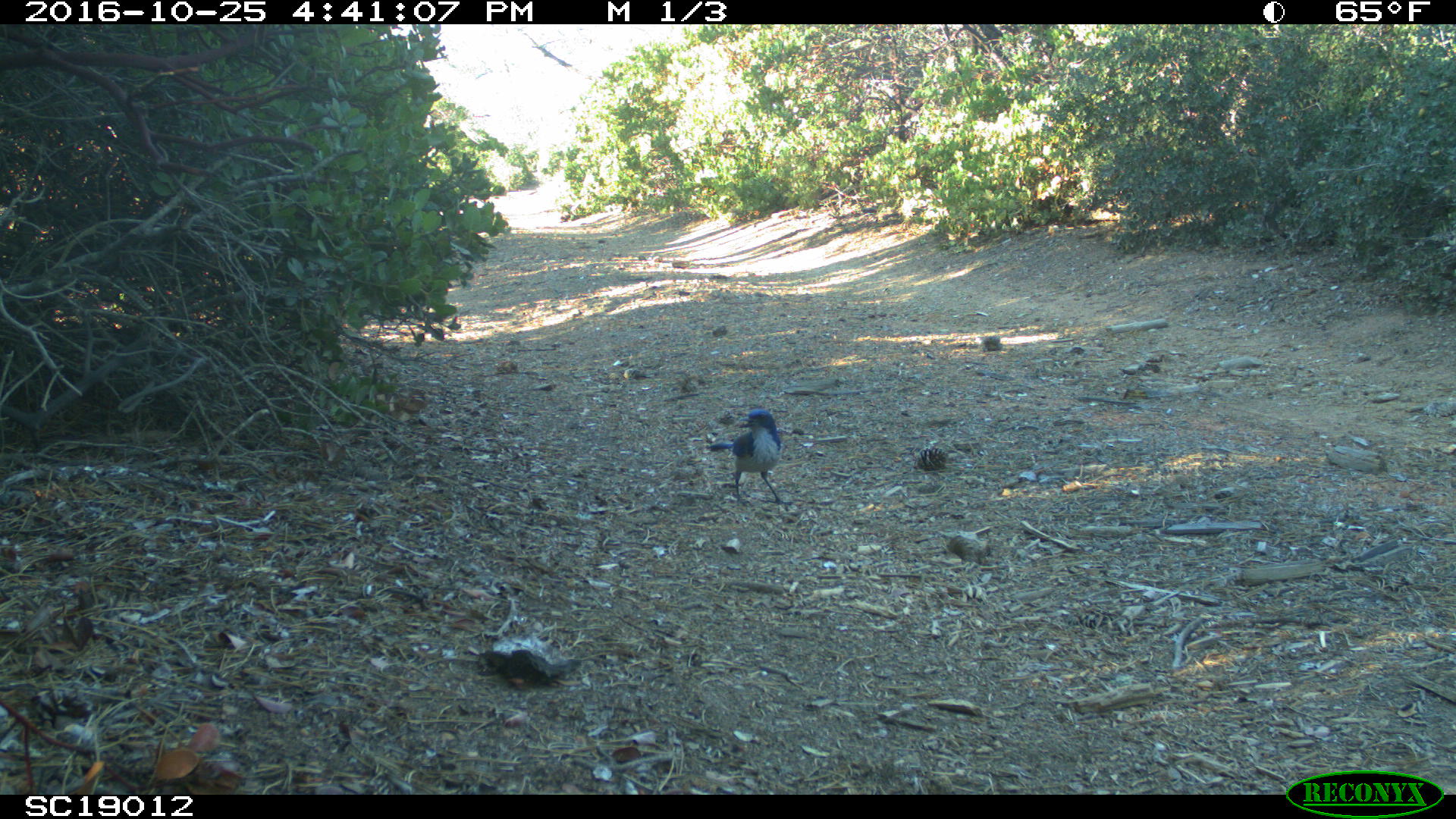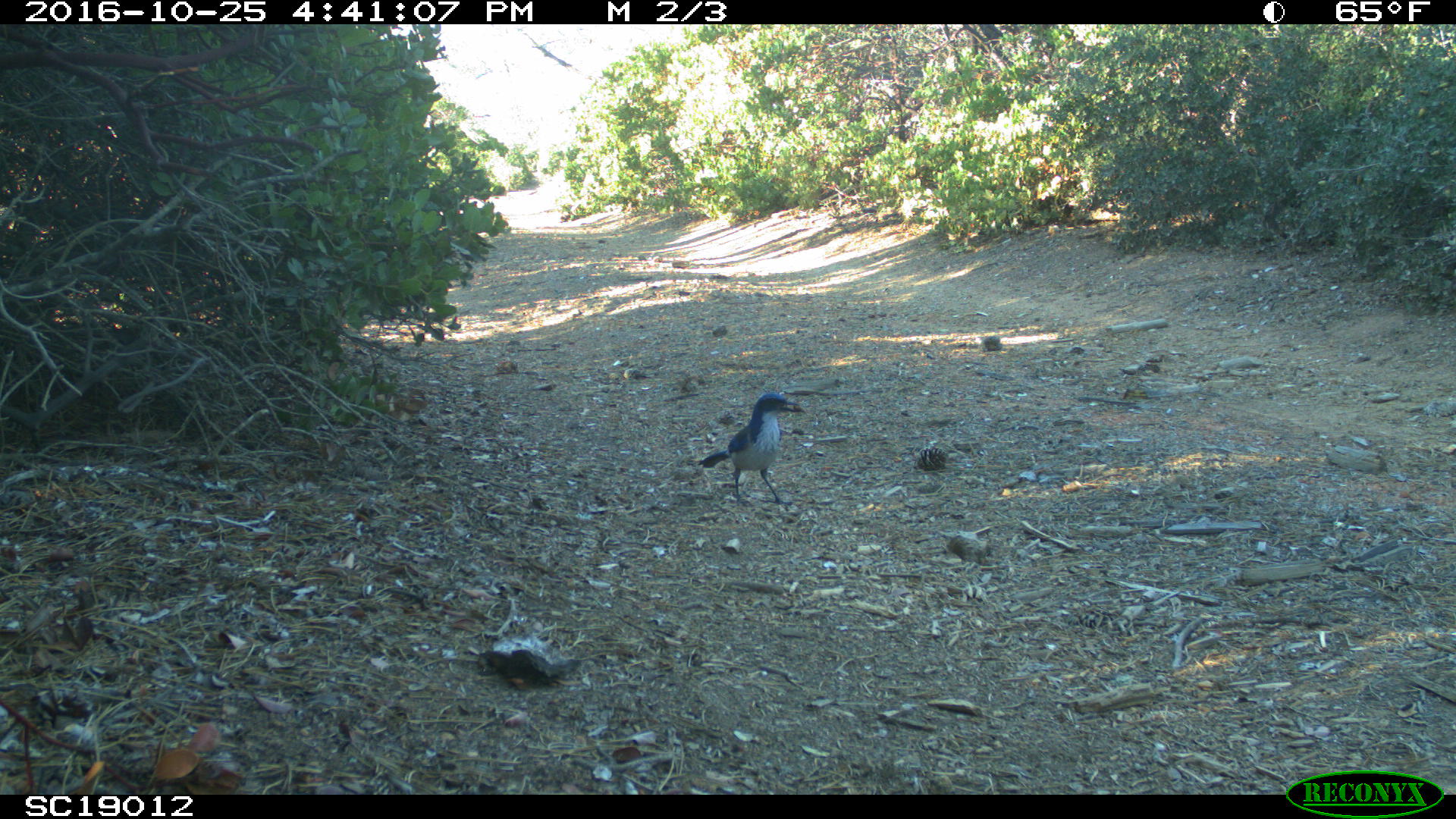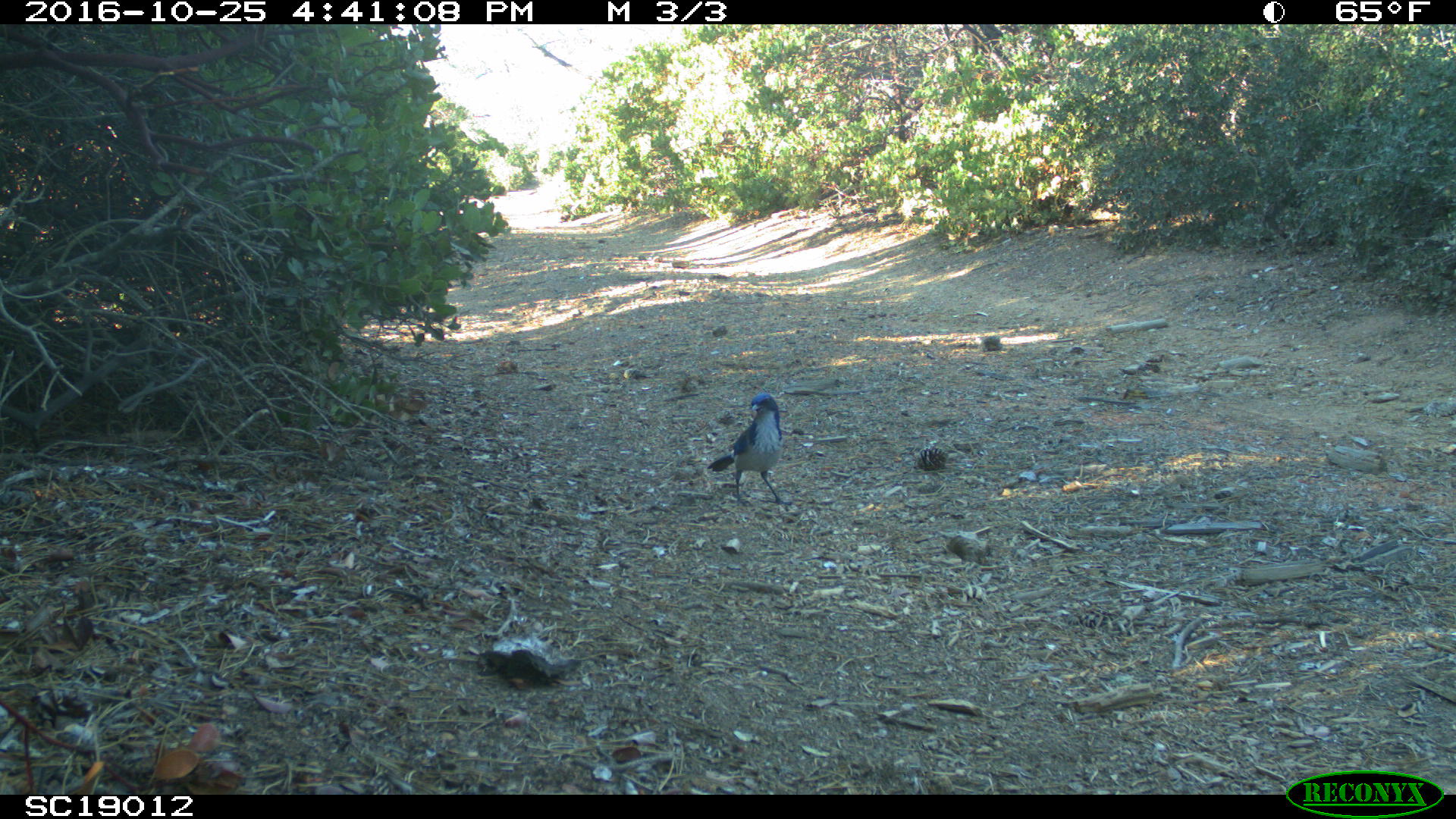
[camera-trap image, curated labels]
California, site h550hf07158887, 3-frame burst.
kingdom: Animalia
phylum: Chordata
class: Aves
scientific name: Aves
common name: bird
Bird (Aves).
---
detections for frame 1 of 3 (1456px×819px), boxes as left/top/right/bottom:
bird: 708/409/792/504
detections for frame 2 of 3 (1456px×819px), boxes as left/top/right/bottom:
bird: 697/390/805/507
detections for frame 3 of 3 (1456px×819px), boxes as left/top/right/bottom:
bird: 706/393/792/507